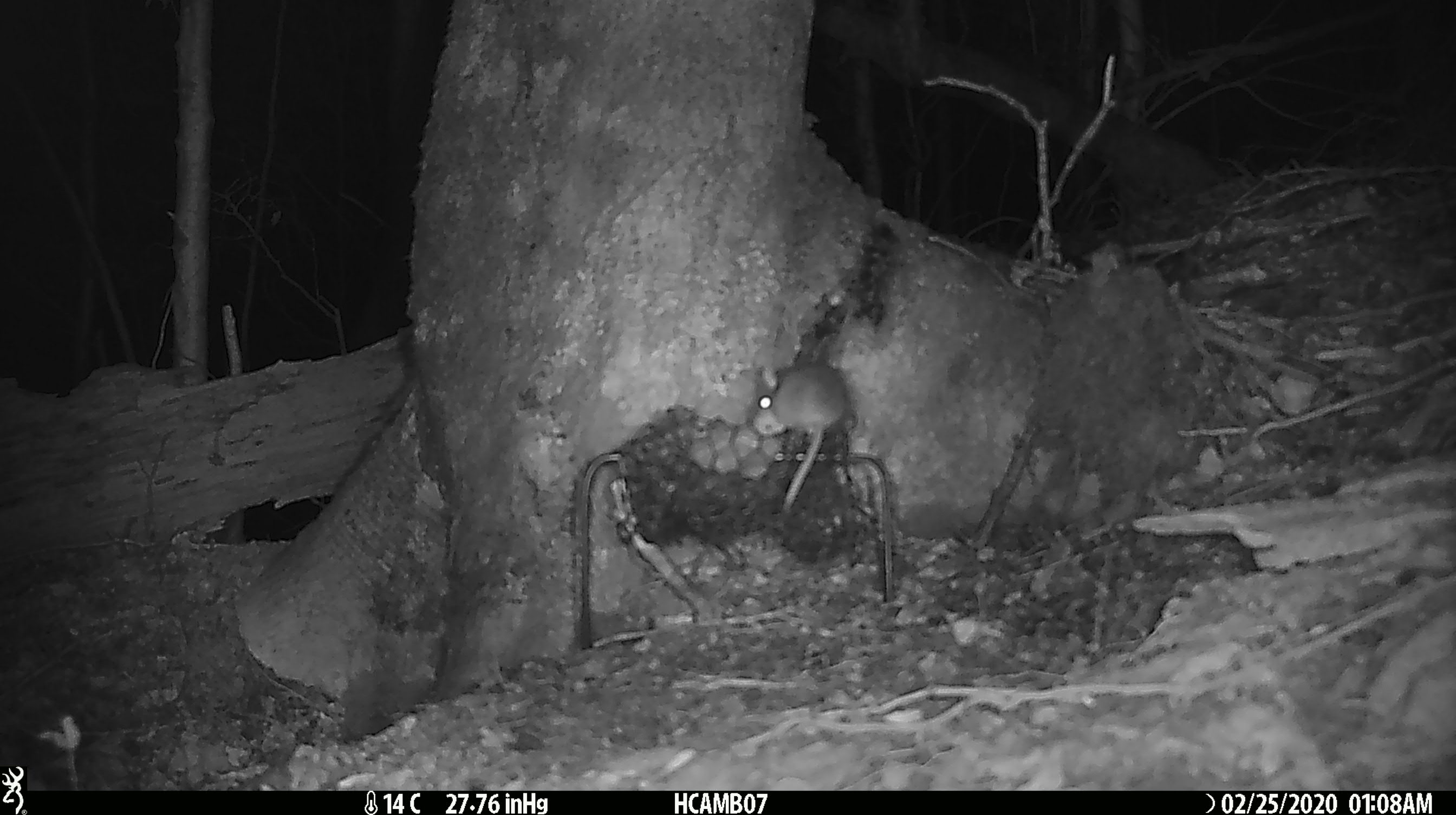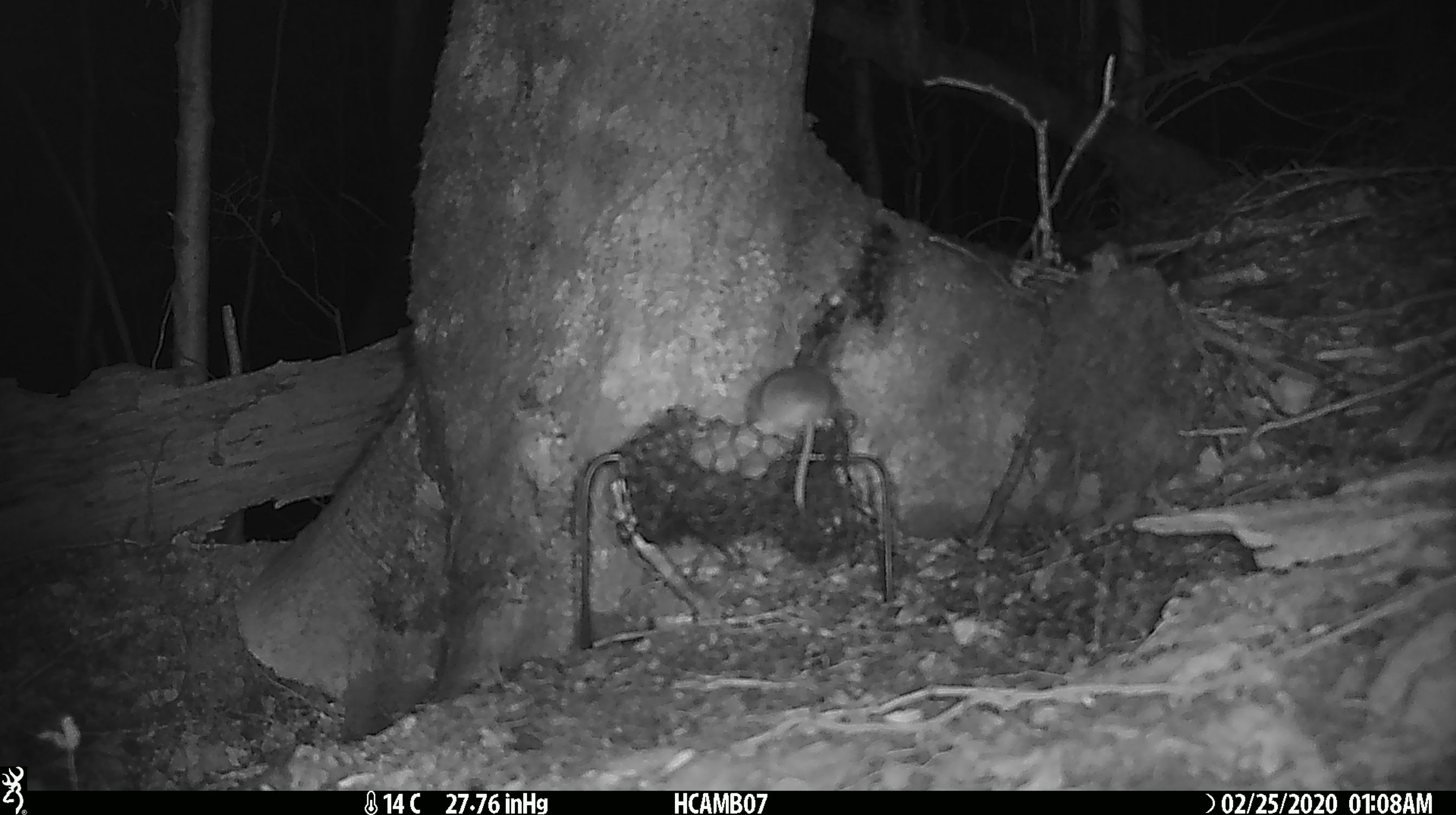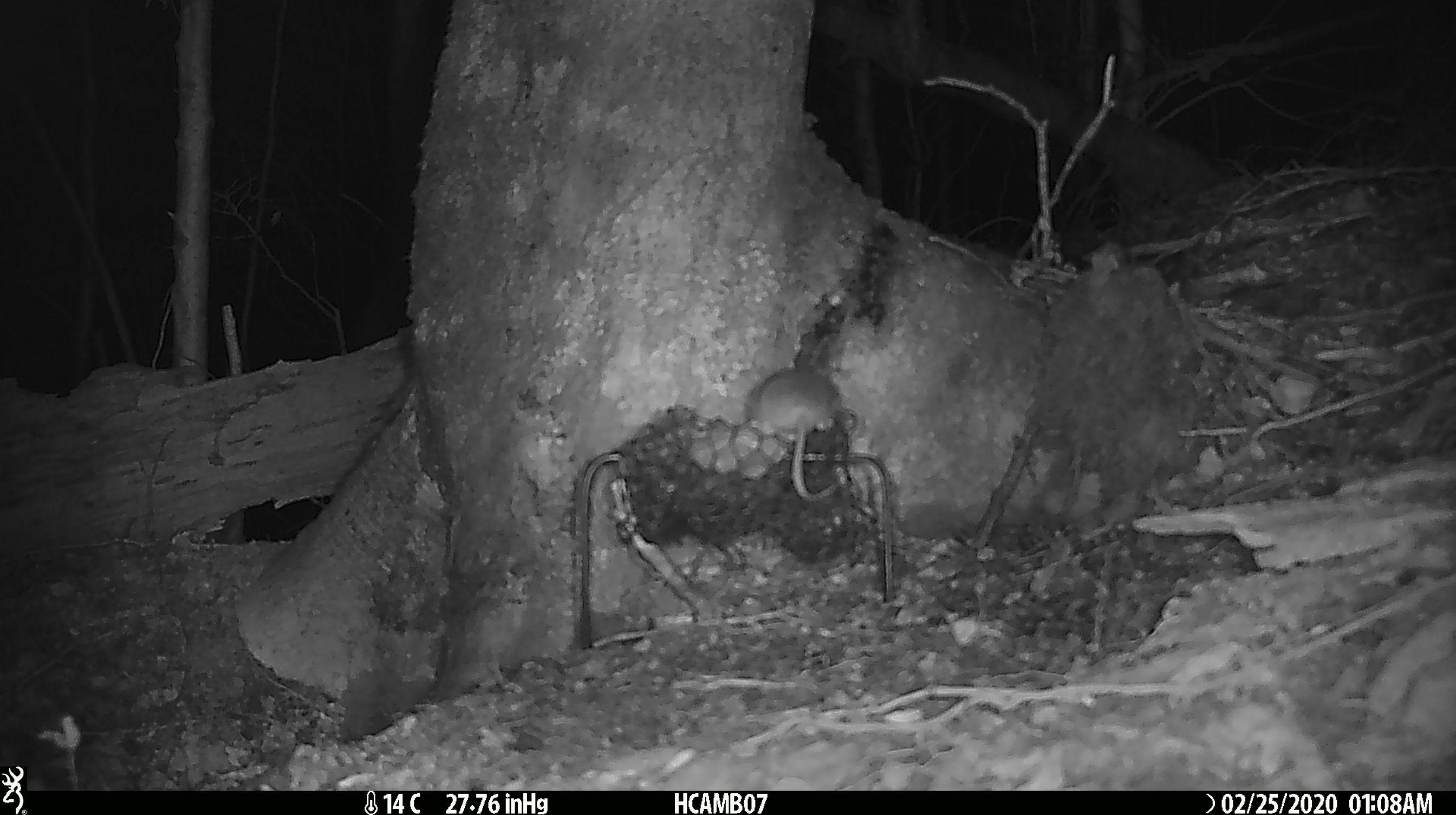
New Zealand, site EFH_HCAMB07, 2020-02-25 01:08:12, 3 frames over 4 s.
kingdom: Animalia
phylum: Chordata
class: Mammalia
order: Rodentia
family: Muridae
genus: Mus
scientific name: Mus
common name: mouse